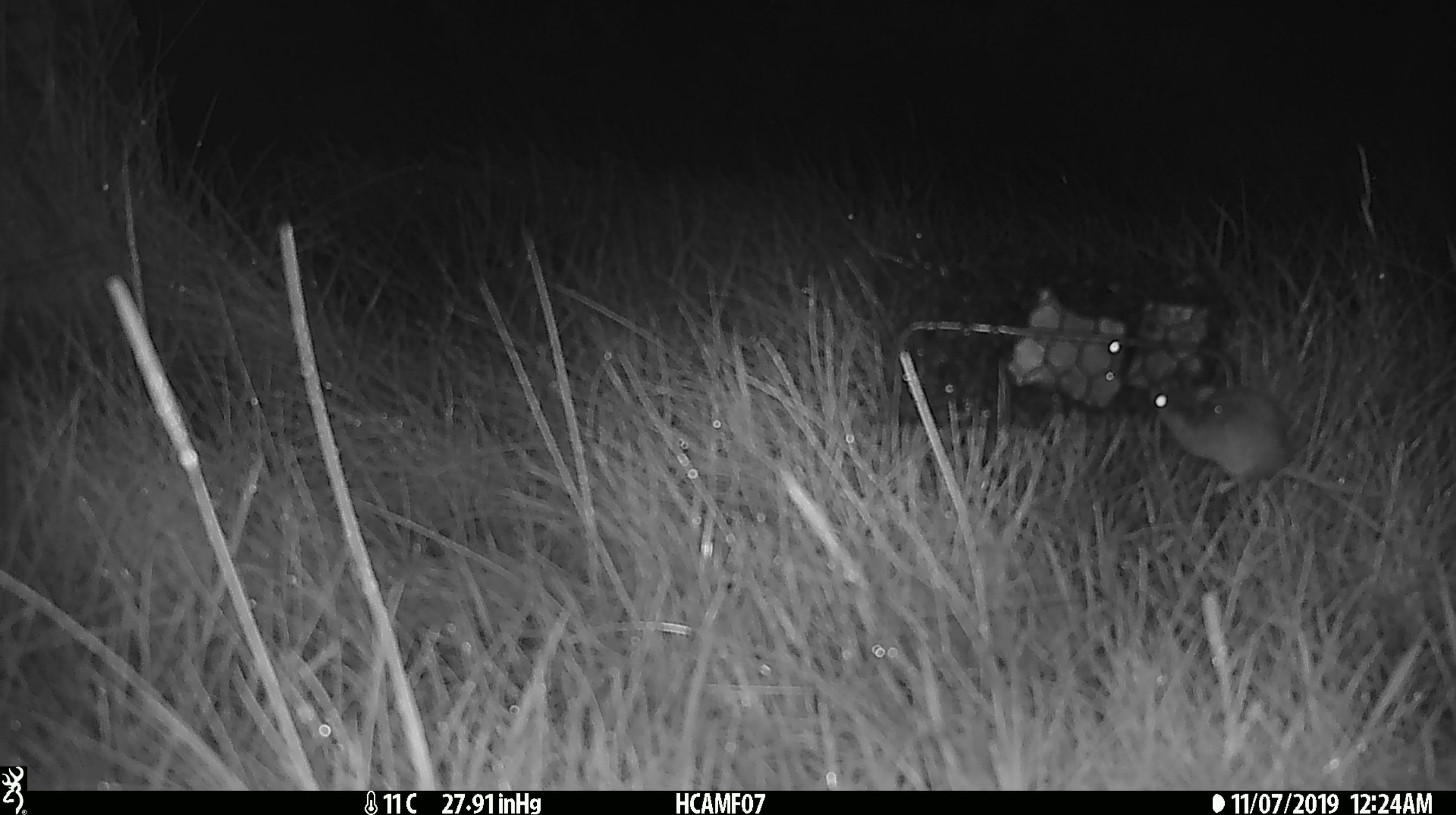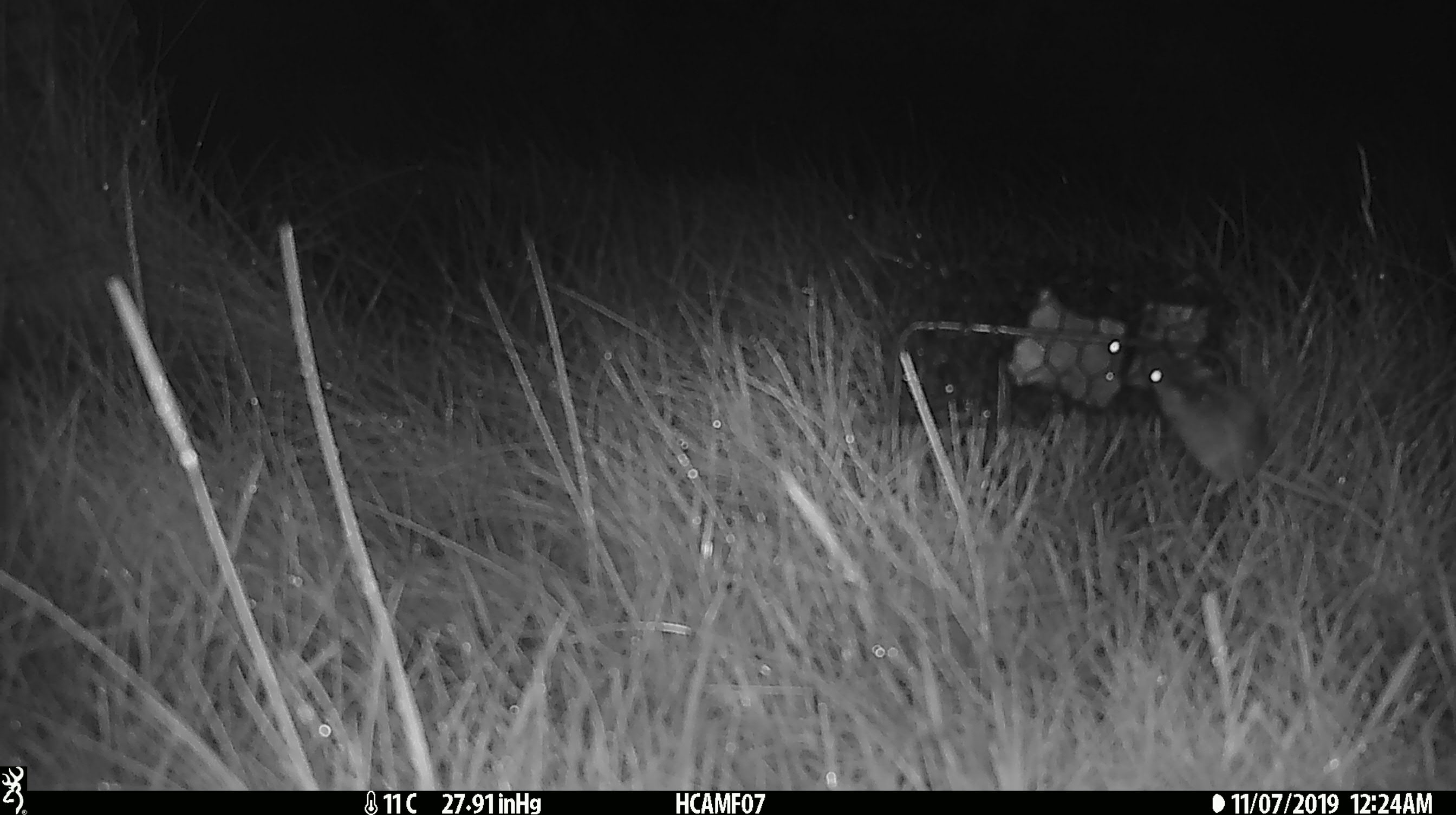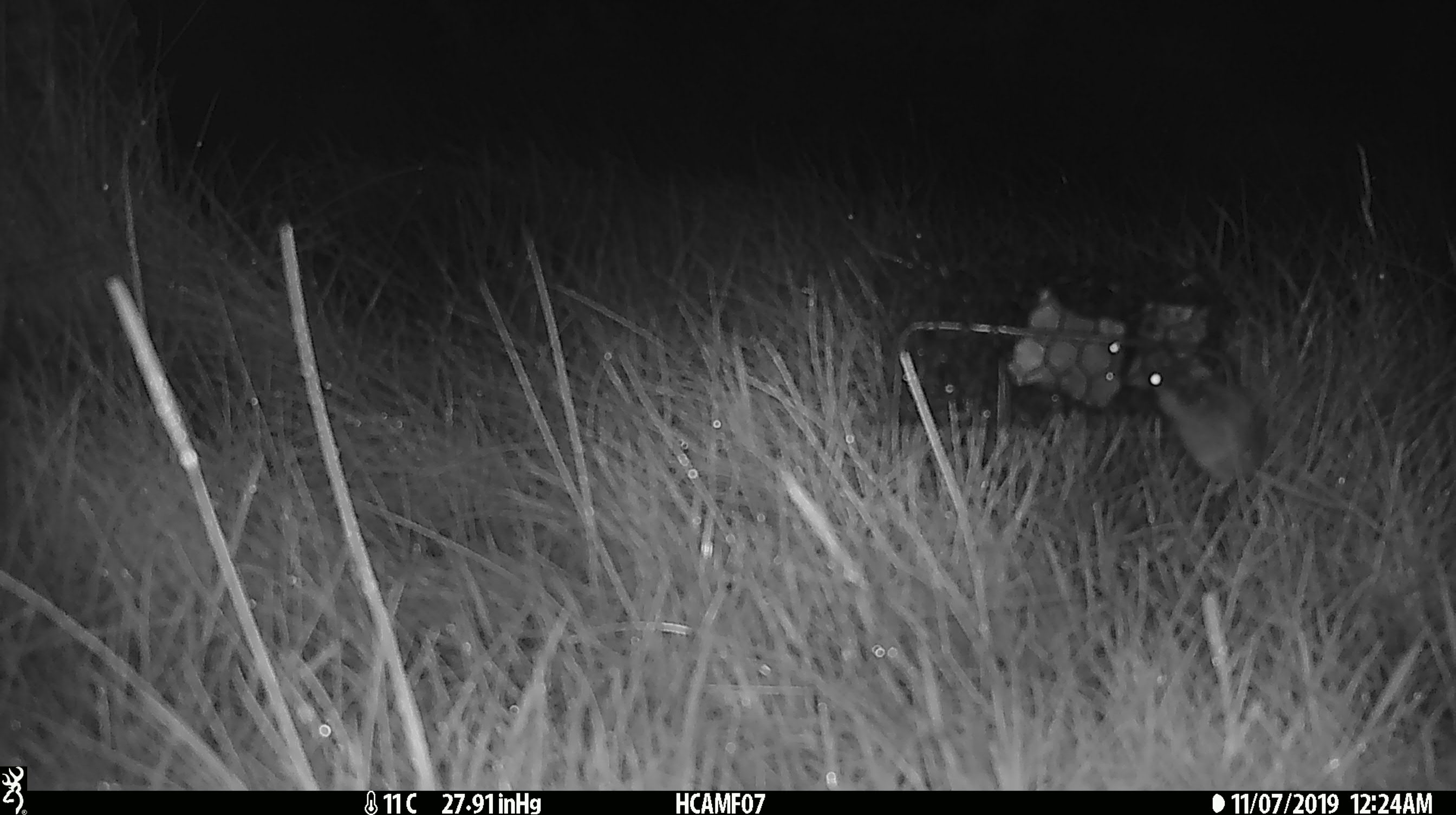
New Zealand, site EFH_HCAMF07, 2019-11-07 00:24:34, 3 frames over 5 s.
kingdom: Animalia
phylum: Chordata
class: Mammalia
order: Rodentia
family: Muridae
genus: Mus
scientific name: Mus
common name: mouse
Mouse (Mus).